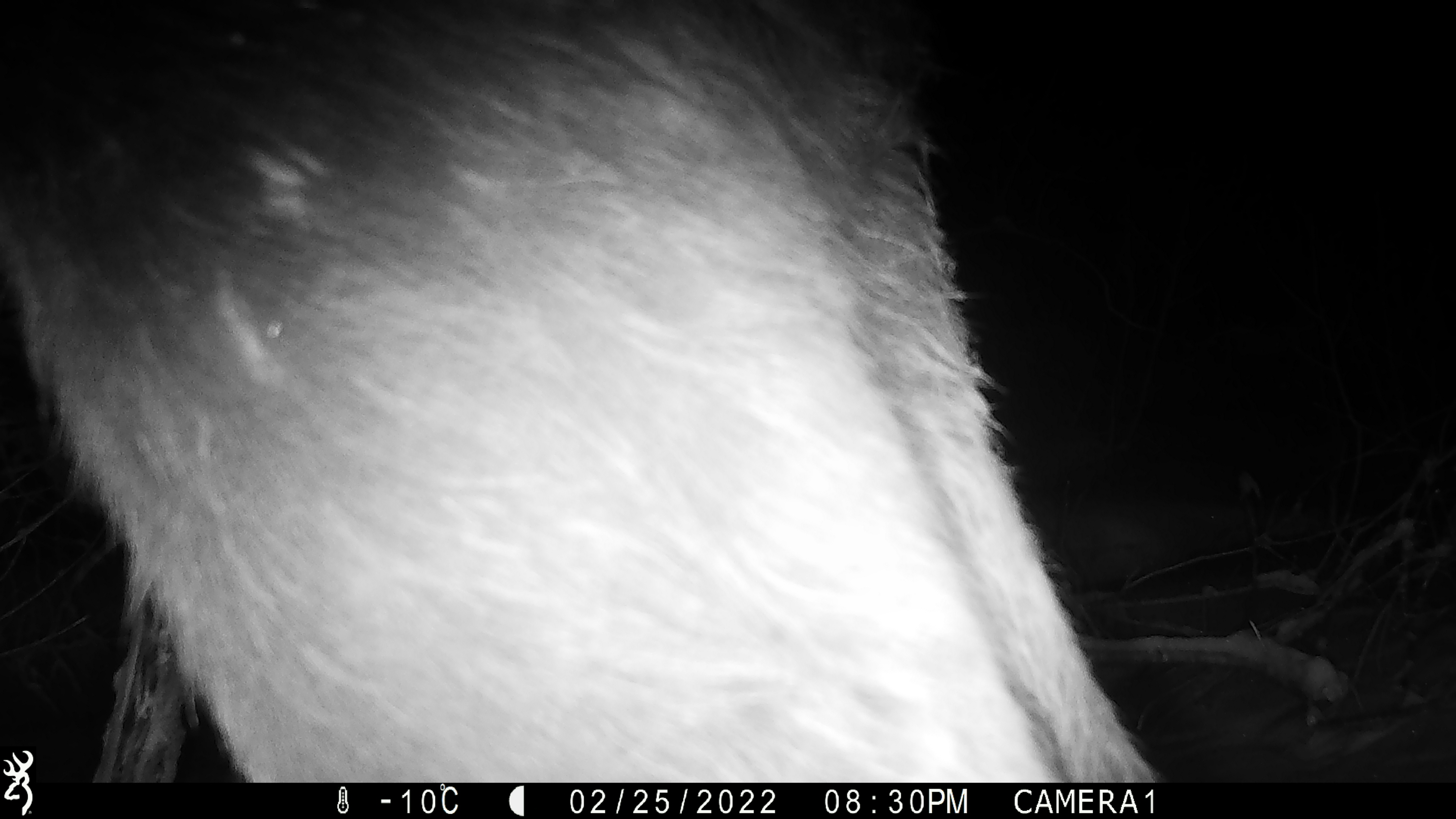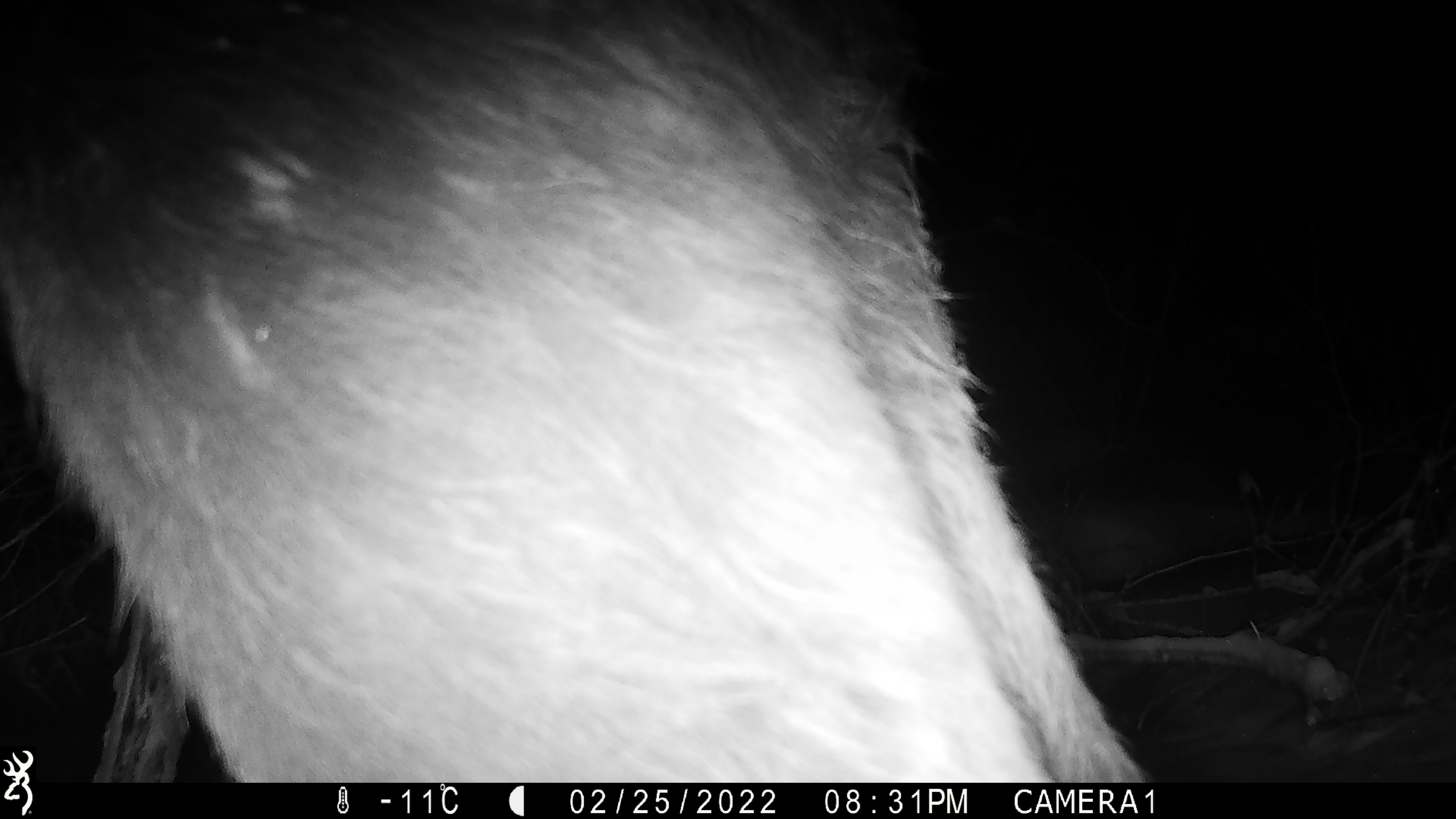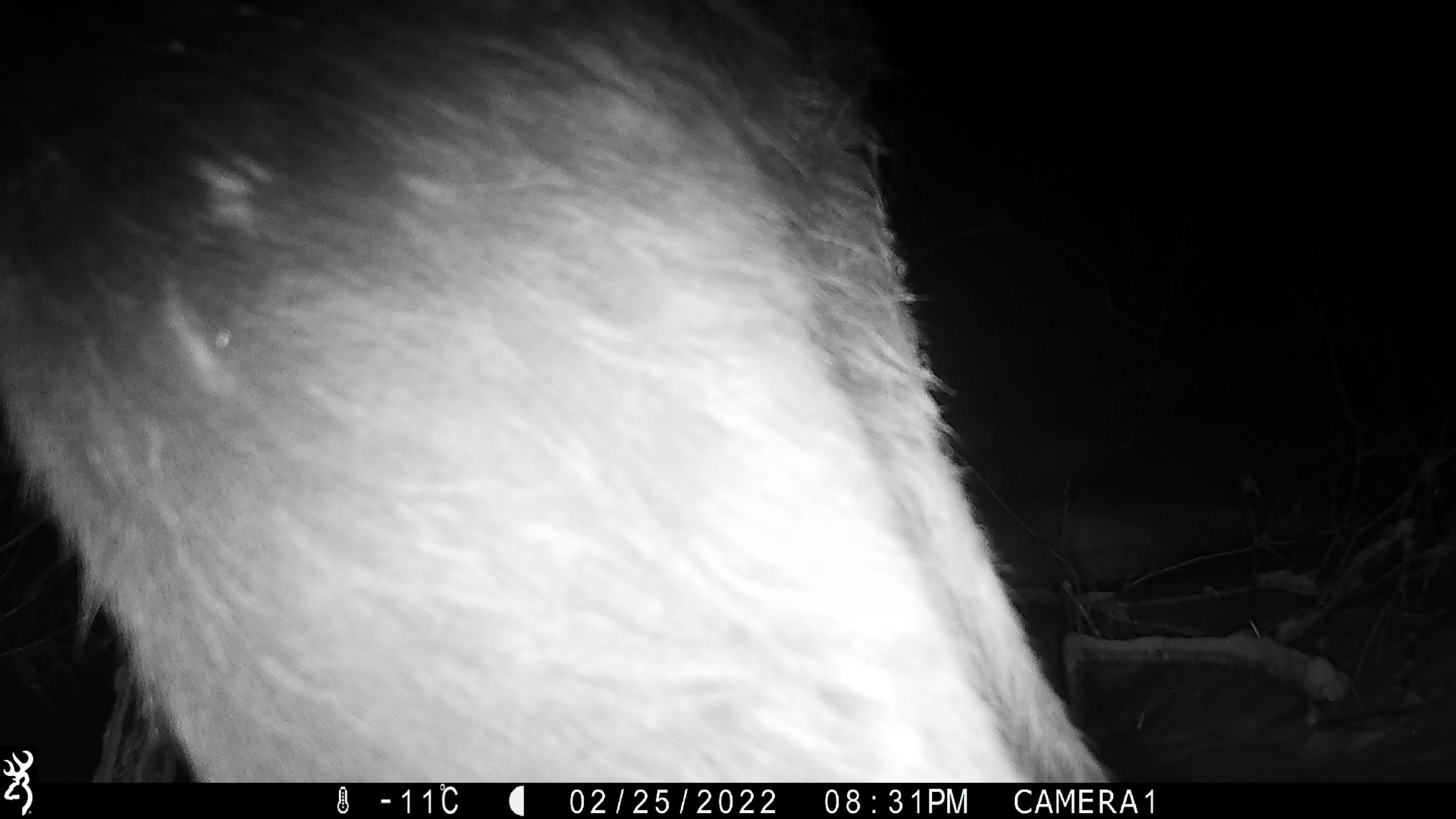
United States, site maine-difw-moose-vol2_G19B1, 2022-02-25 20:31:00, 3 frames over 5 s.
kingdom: Animalia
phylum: Chordata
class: Mammalia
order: Artiodactyla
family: Cervidae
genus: Alces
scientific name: Alces alces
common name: moose